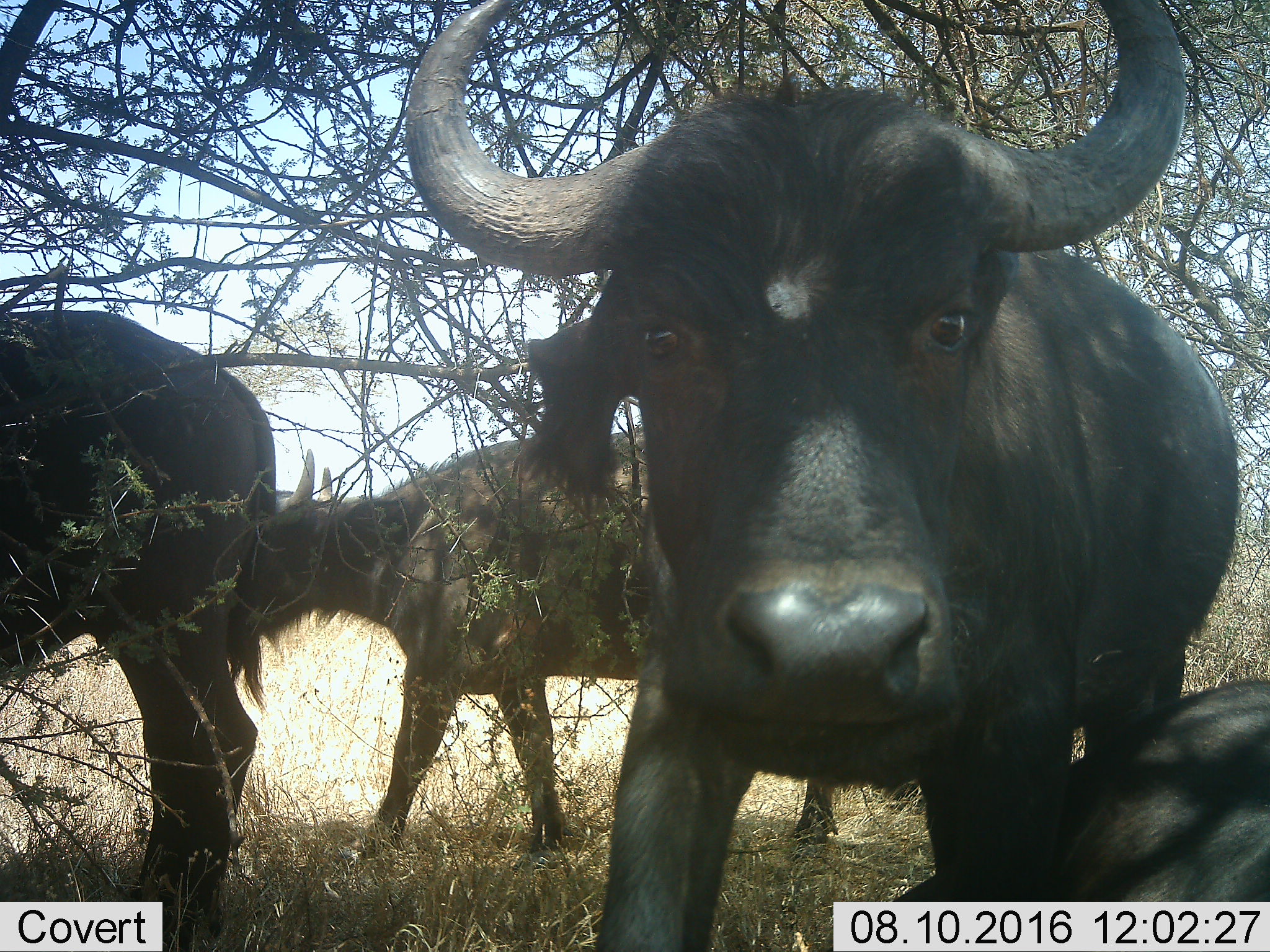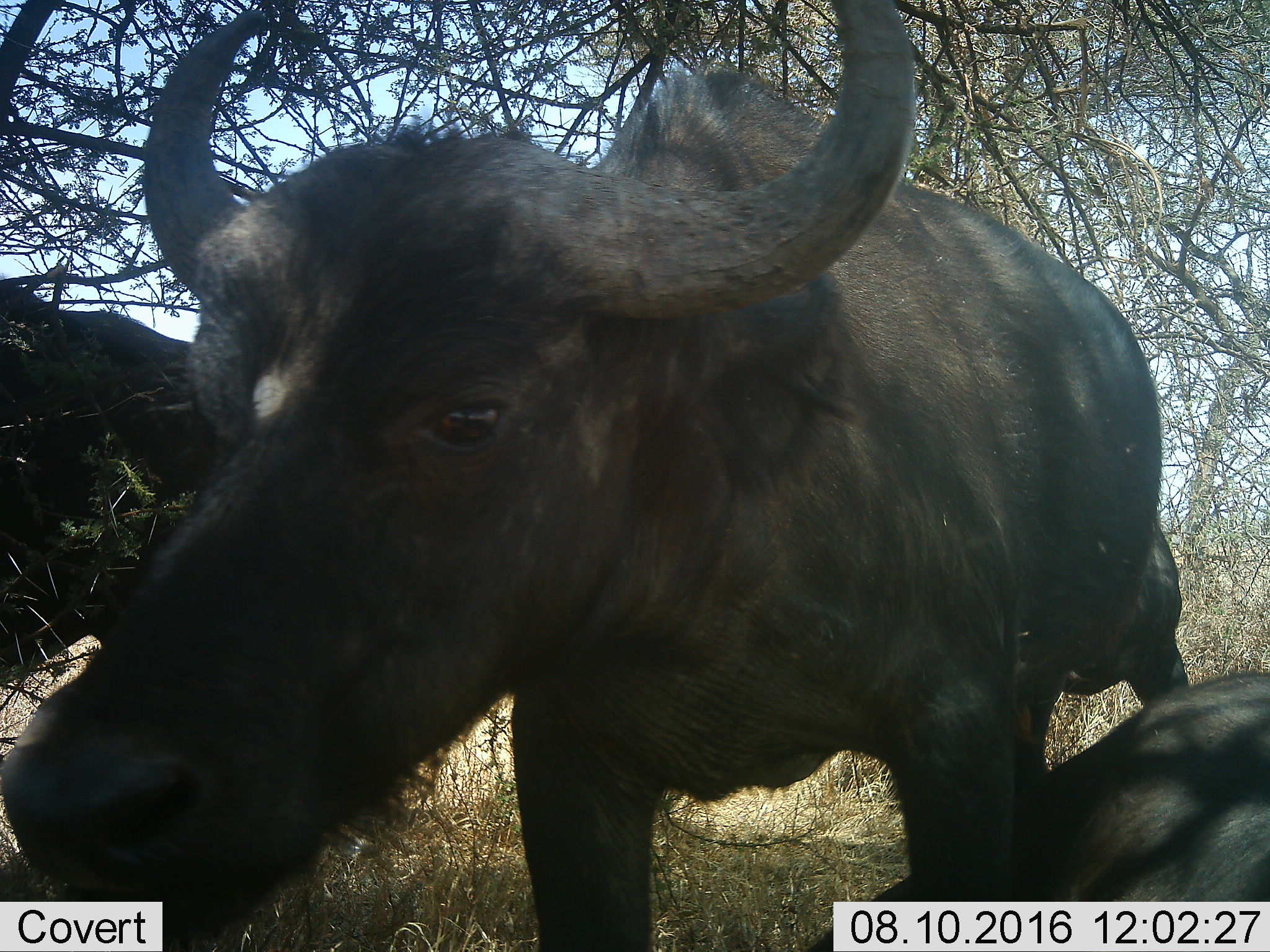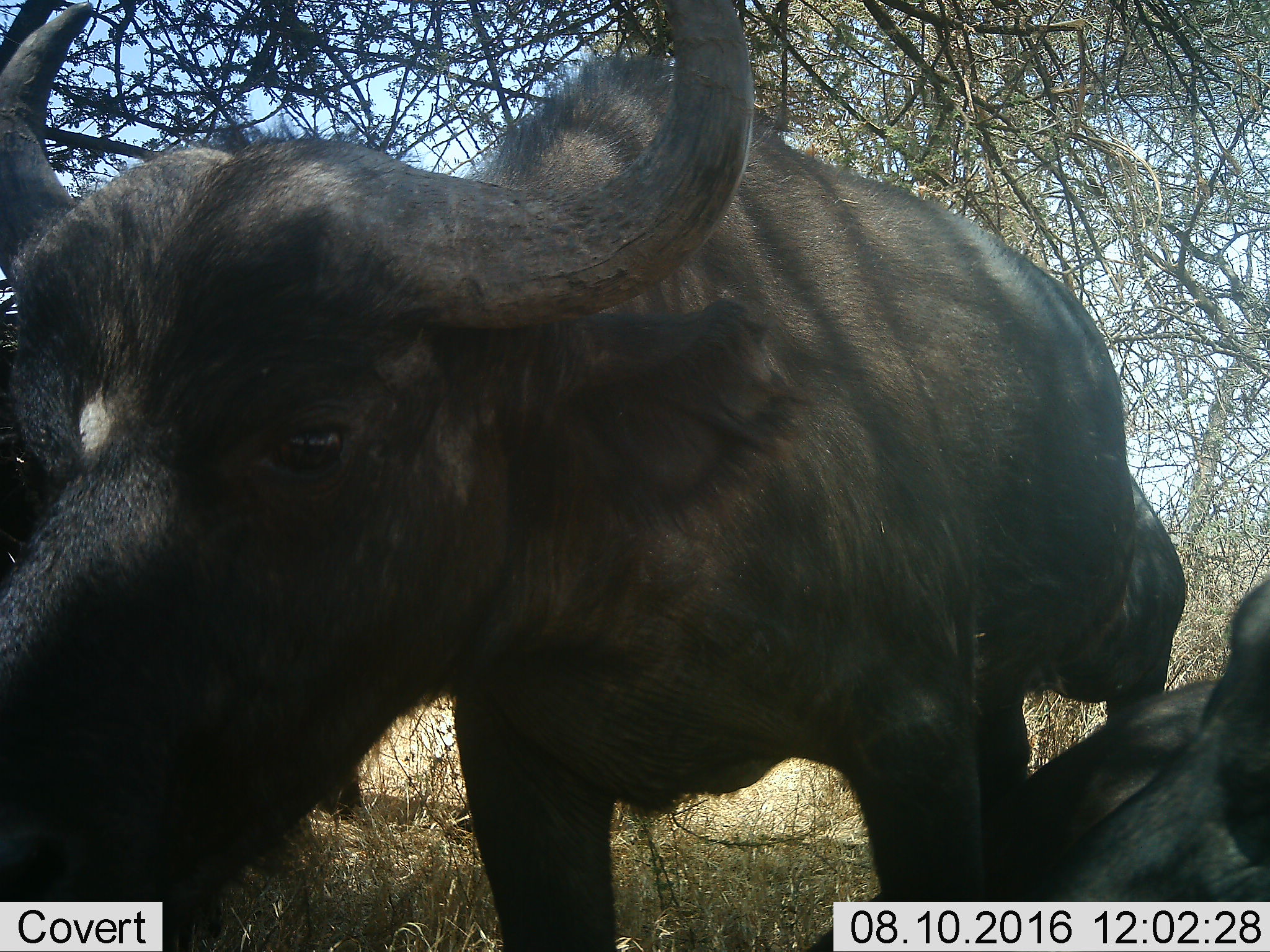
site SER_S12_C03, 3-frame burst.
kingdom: Animalia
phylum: Chordata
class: Mammalia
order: Artiodactyla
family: Bovidae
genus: Syncerus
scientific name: Syncerus caffer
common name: african buffalo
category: buffalo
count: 4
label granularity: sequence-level